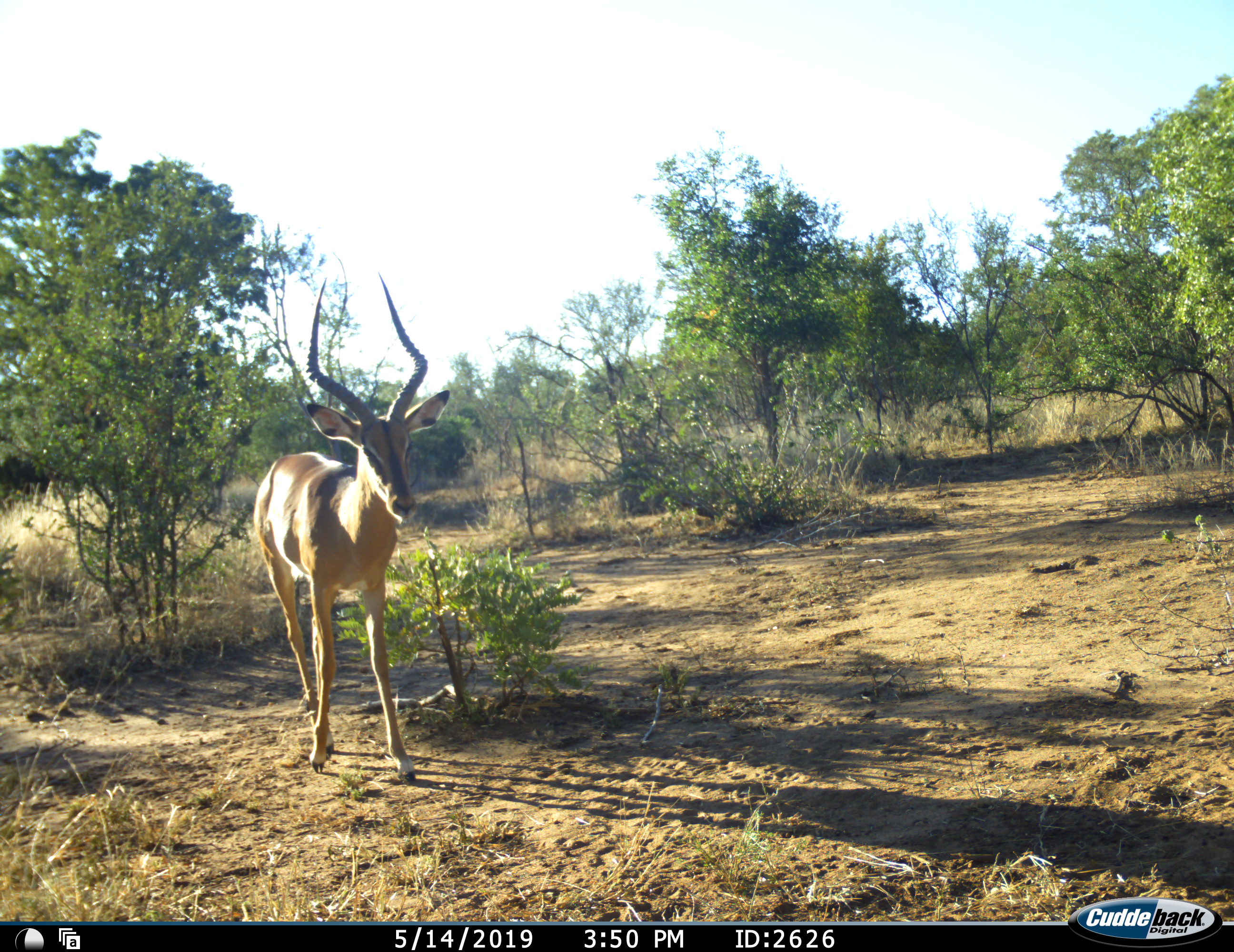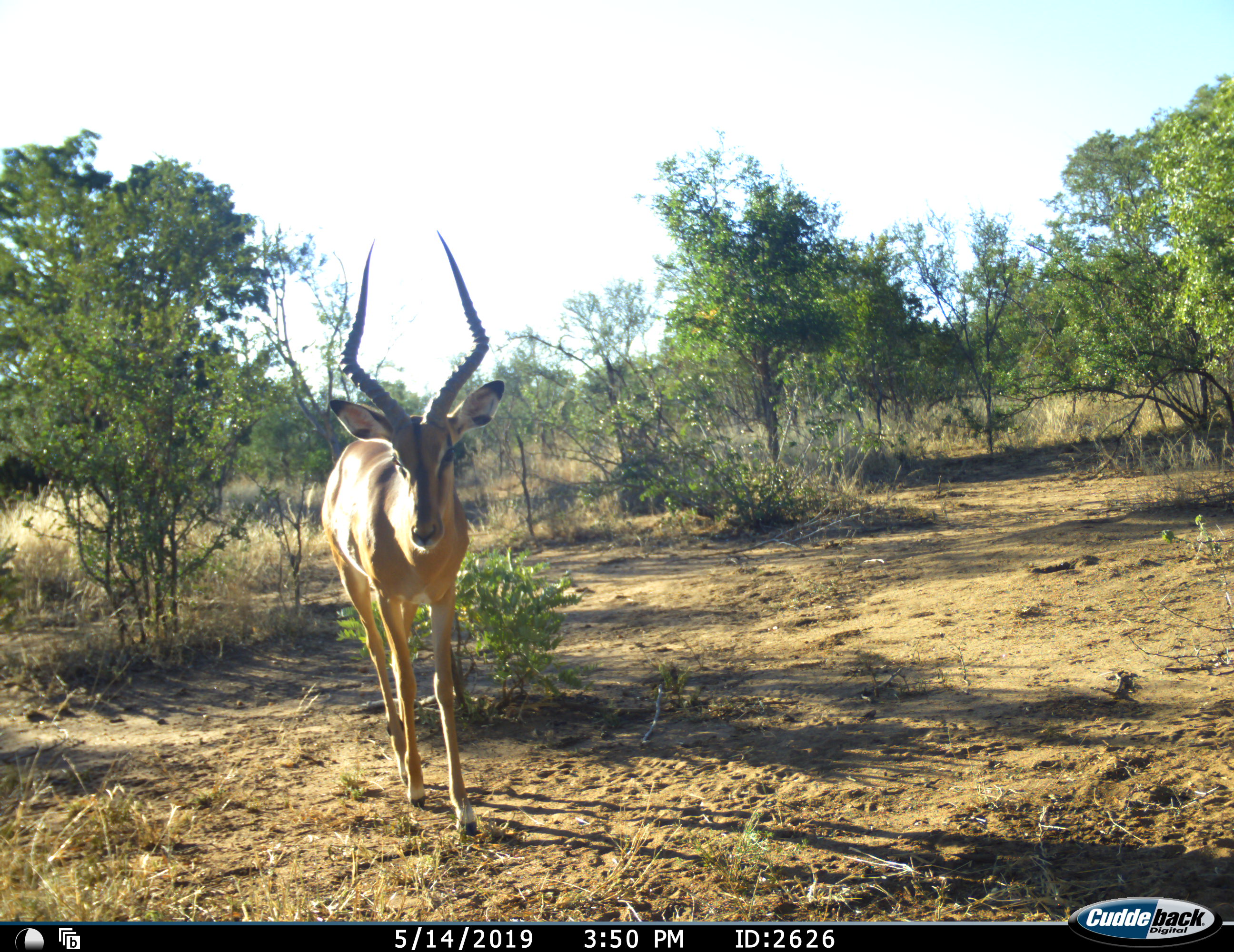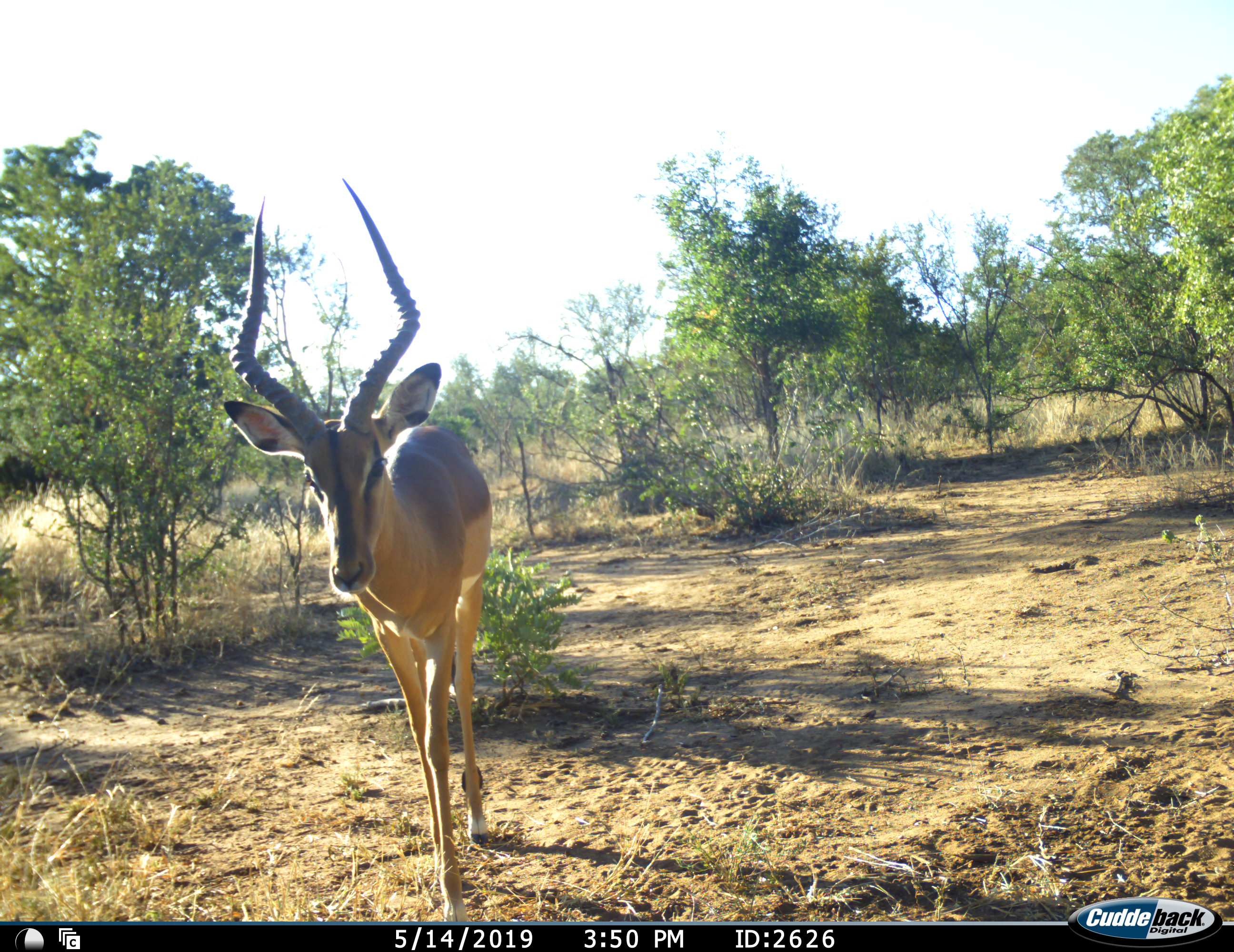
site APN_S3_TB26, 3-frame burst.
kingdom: Animalia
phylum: Chordata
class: Mammalia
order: Artiodactyla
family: Bovidae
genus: Aepyceros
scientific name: Aepyceros melampus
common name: impala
Impala (Aepyceros melampus), count 1. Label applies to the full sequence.